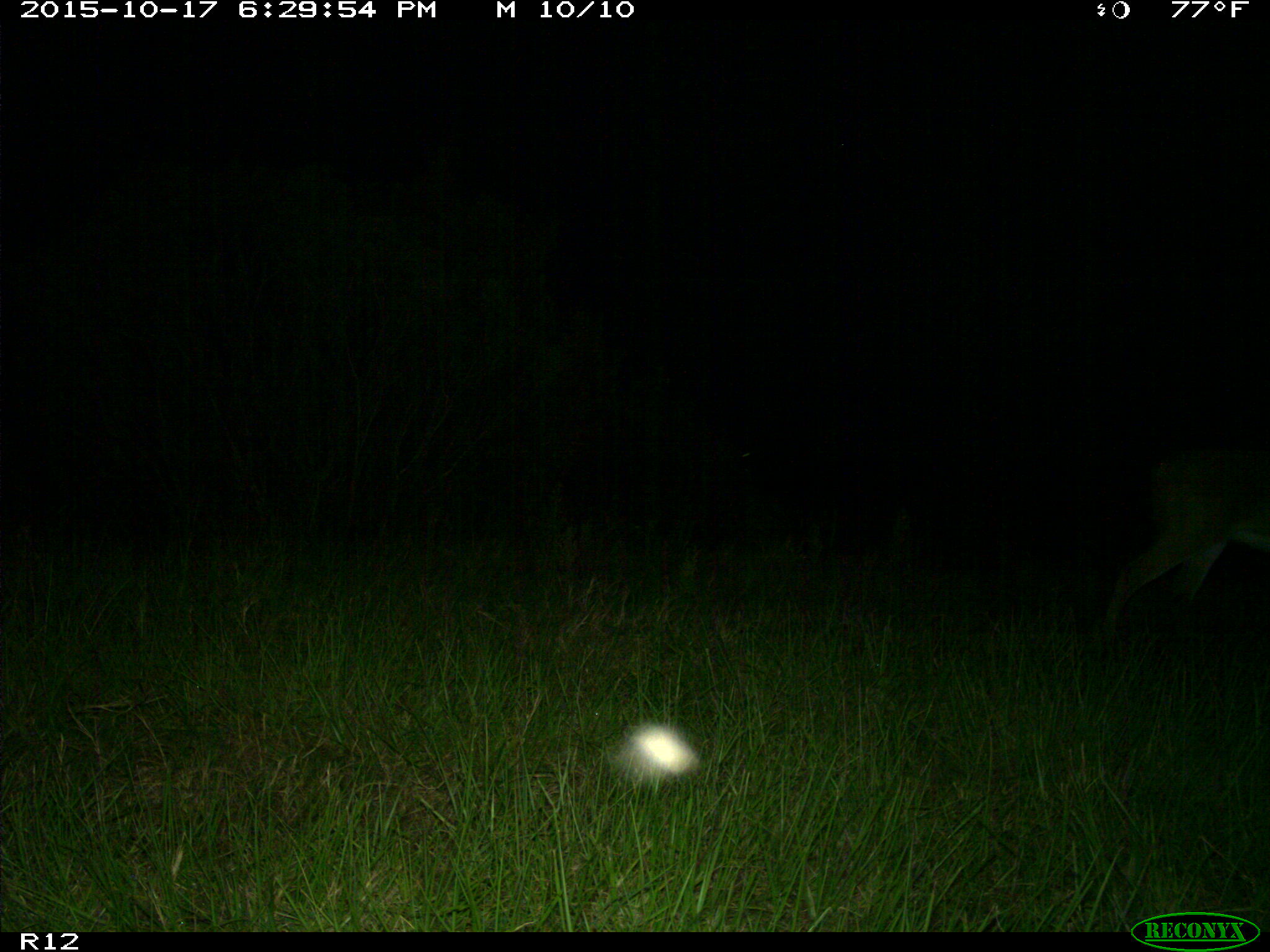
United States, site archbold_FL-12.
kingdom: Animalia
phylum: Chordata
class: Mammalia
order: Artiodactyla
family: Cervidae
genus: Odocoileus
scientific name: Odocoileus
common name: deer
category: unidentified deer